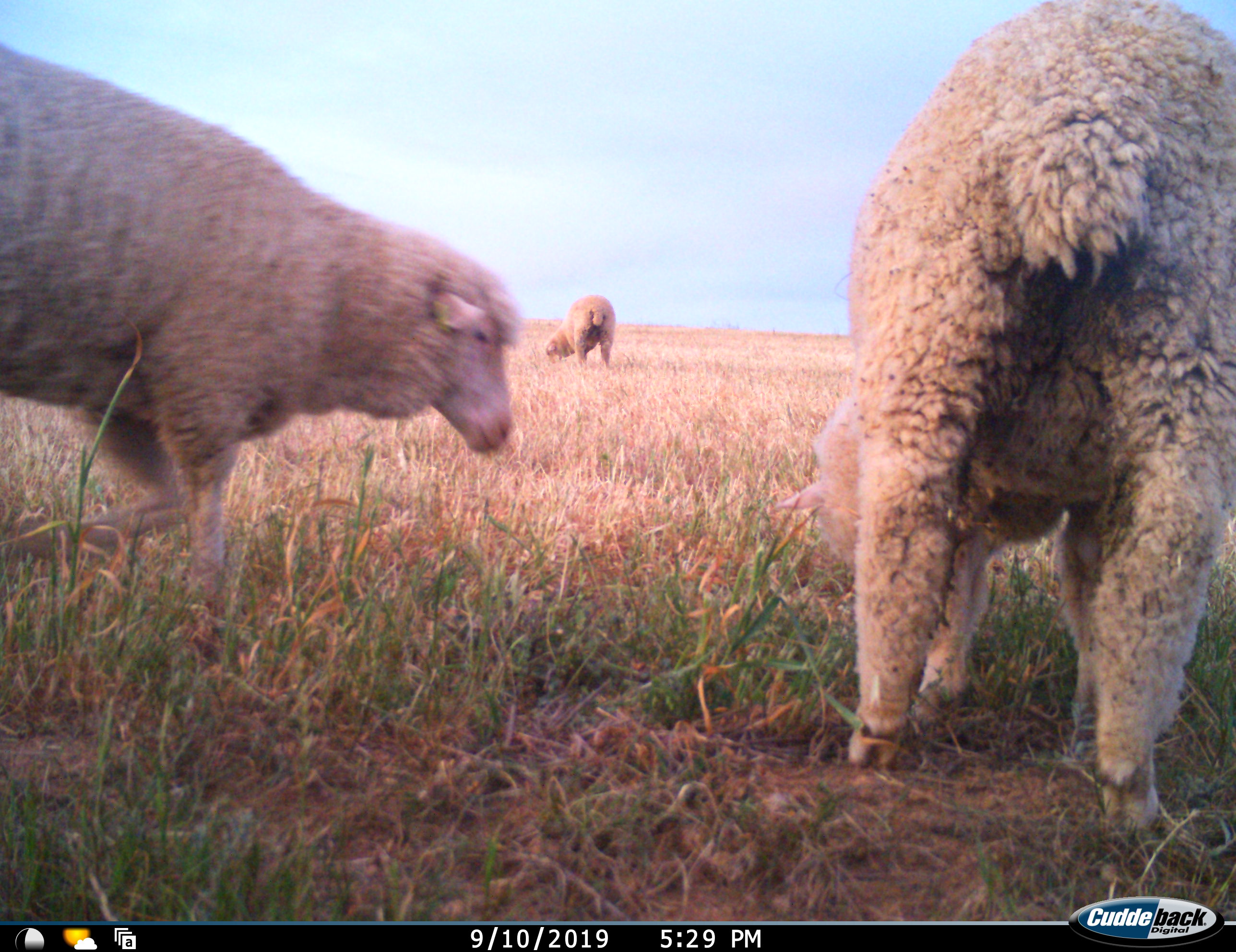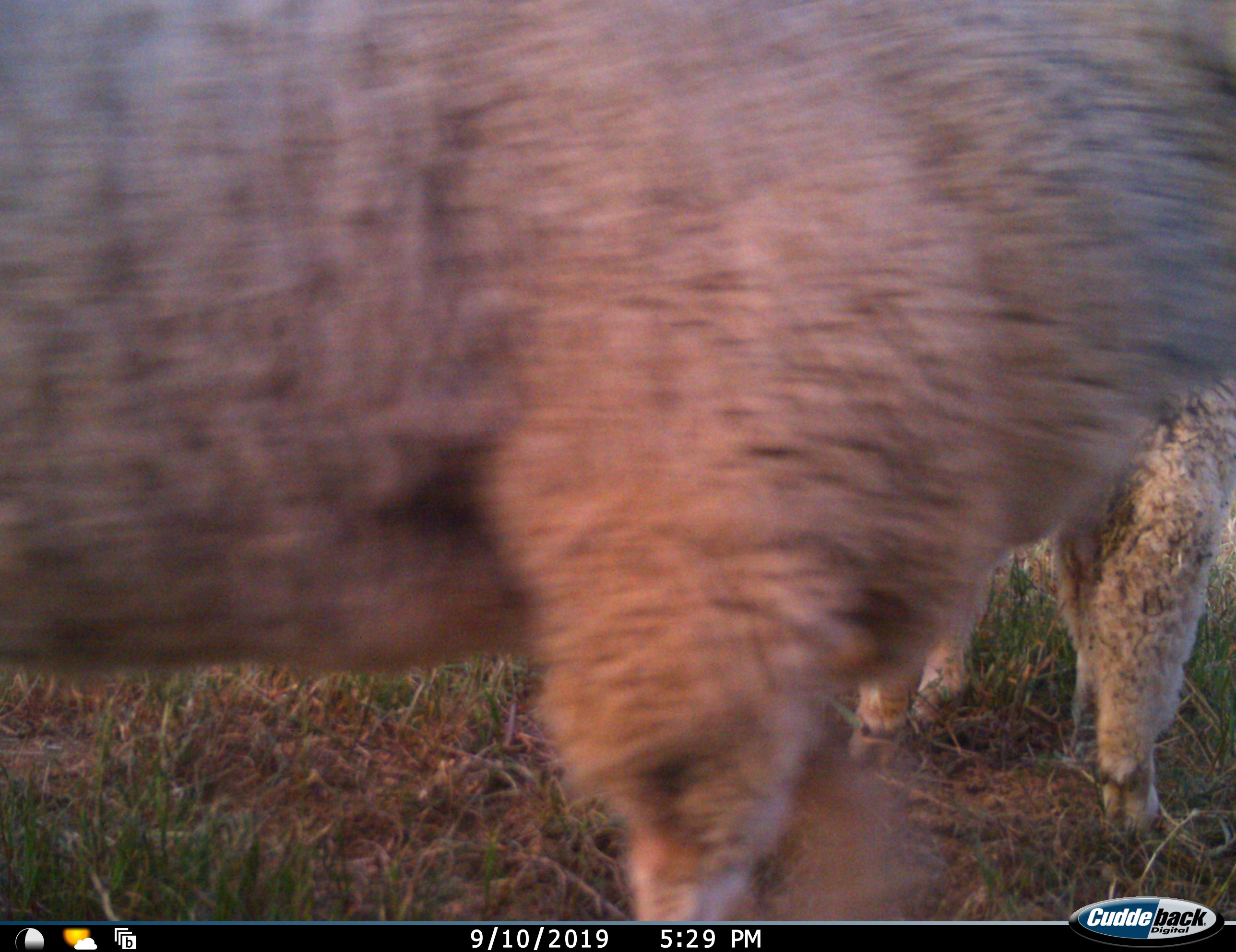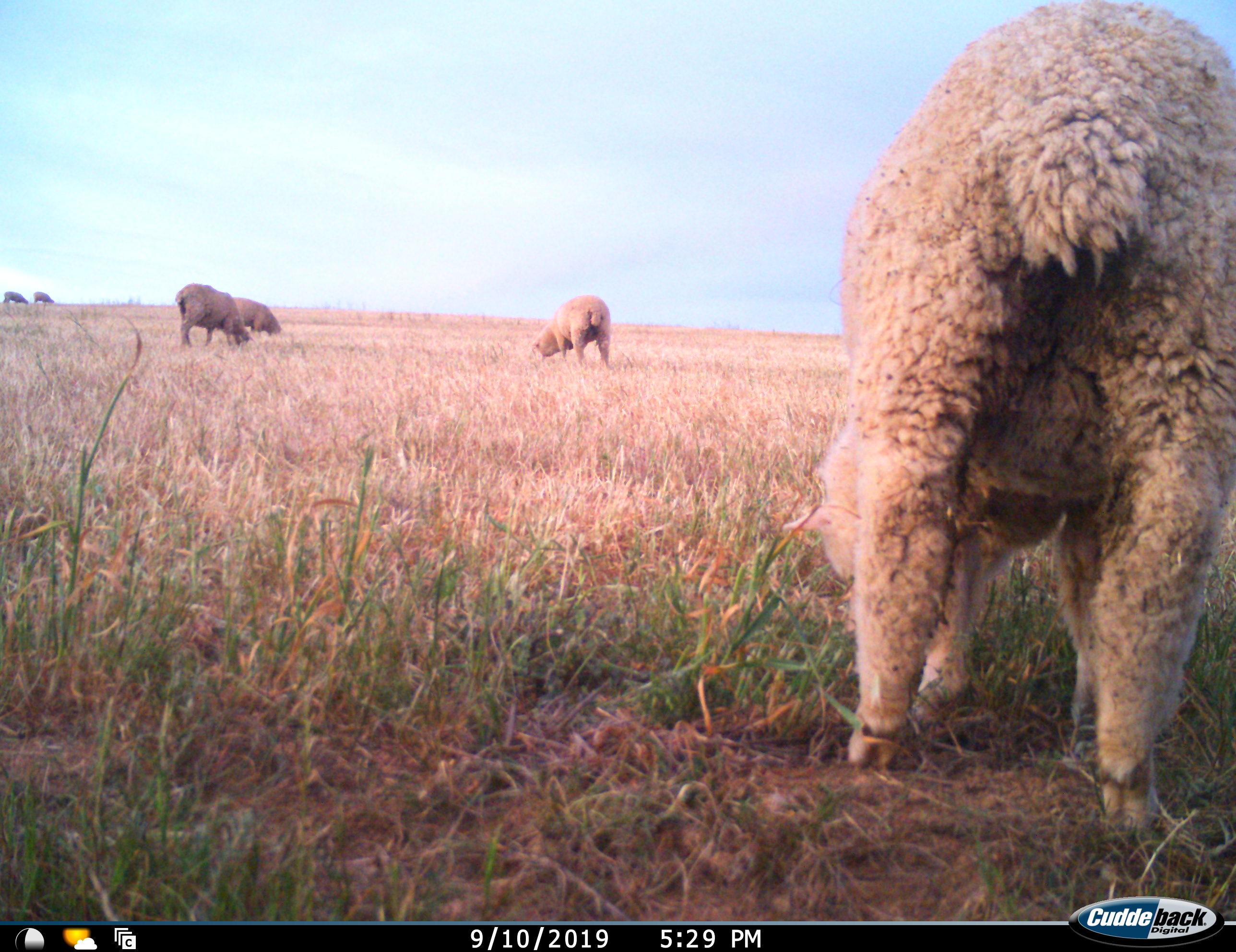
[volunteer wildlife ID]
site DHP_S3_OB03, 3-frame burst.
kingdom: Animalia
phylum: Chordata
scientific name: Vertebrata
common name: domestic animal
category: domesticanimal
Domesticanimal (domestic animal) (Vertebrata), count 7. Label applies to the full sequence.